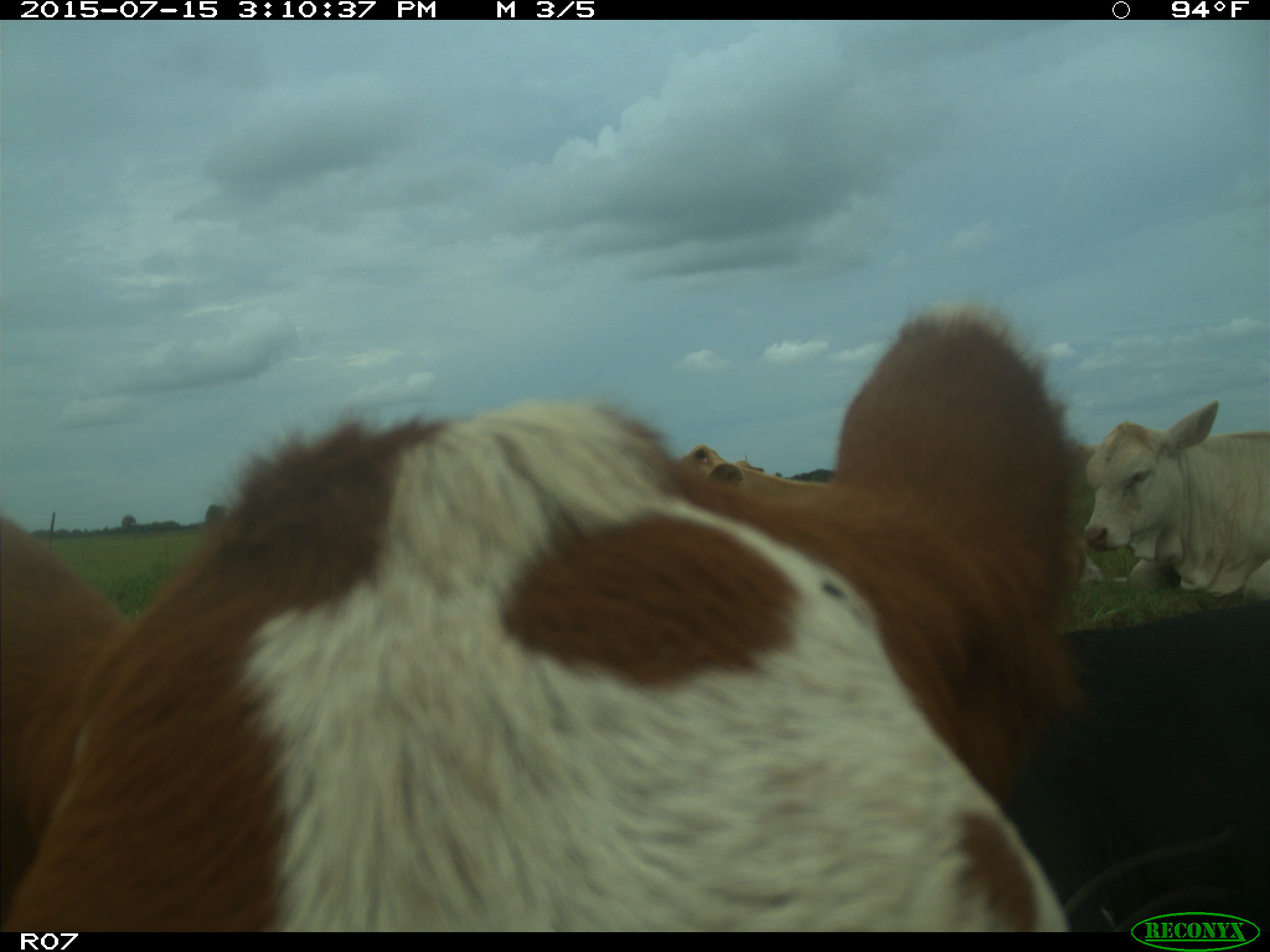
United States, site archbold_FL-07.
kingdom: Animalia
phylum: Chordata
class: Mammalia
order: Artiodactyla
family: Bovidae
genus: Bos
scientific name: Bos taurus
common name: domestic cow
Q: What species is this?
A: Bos taurus (domestic cow).